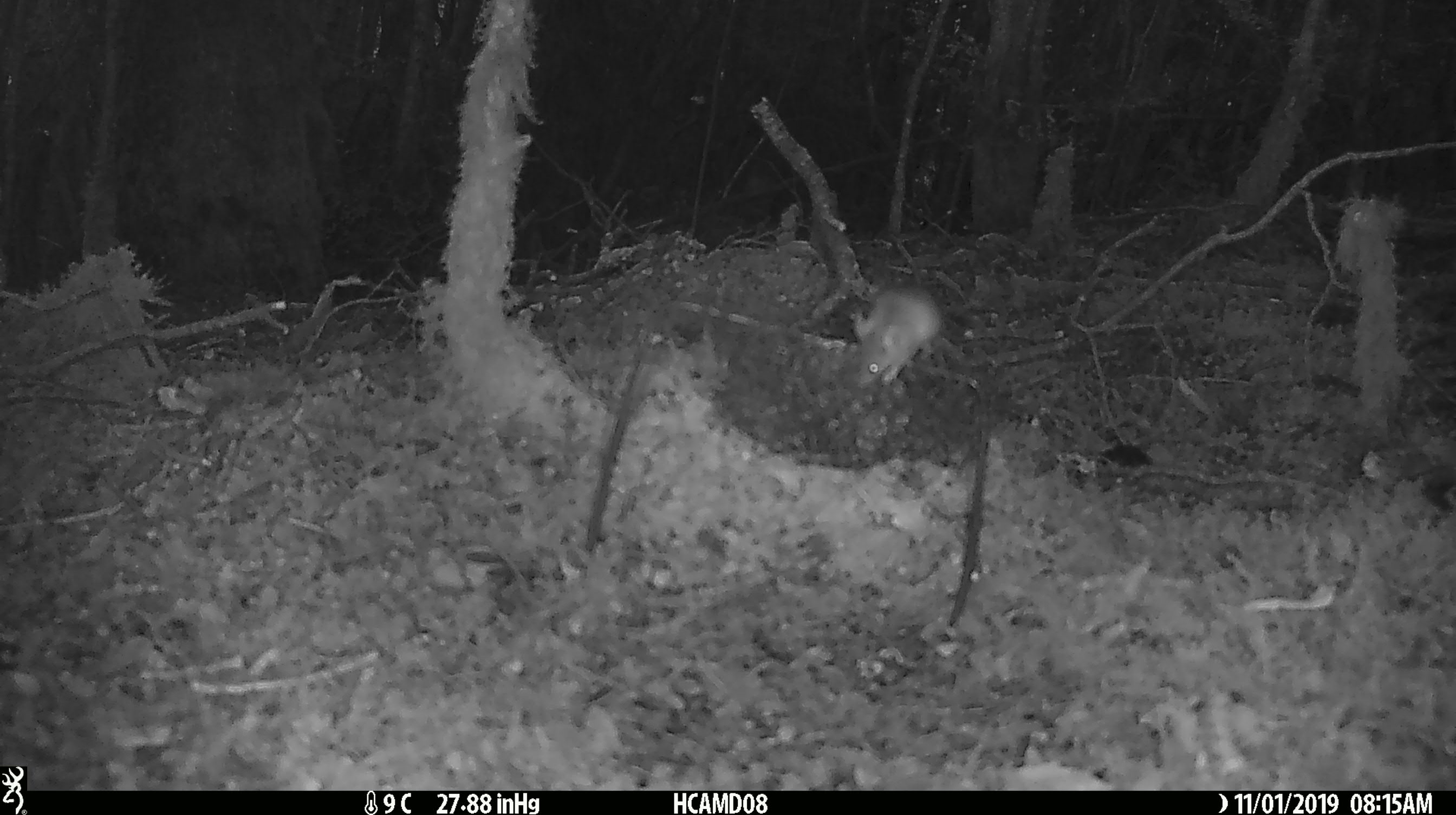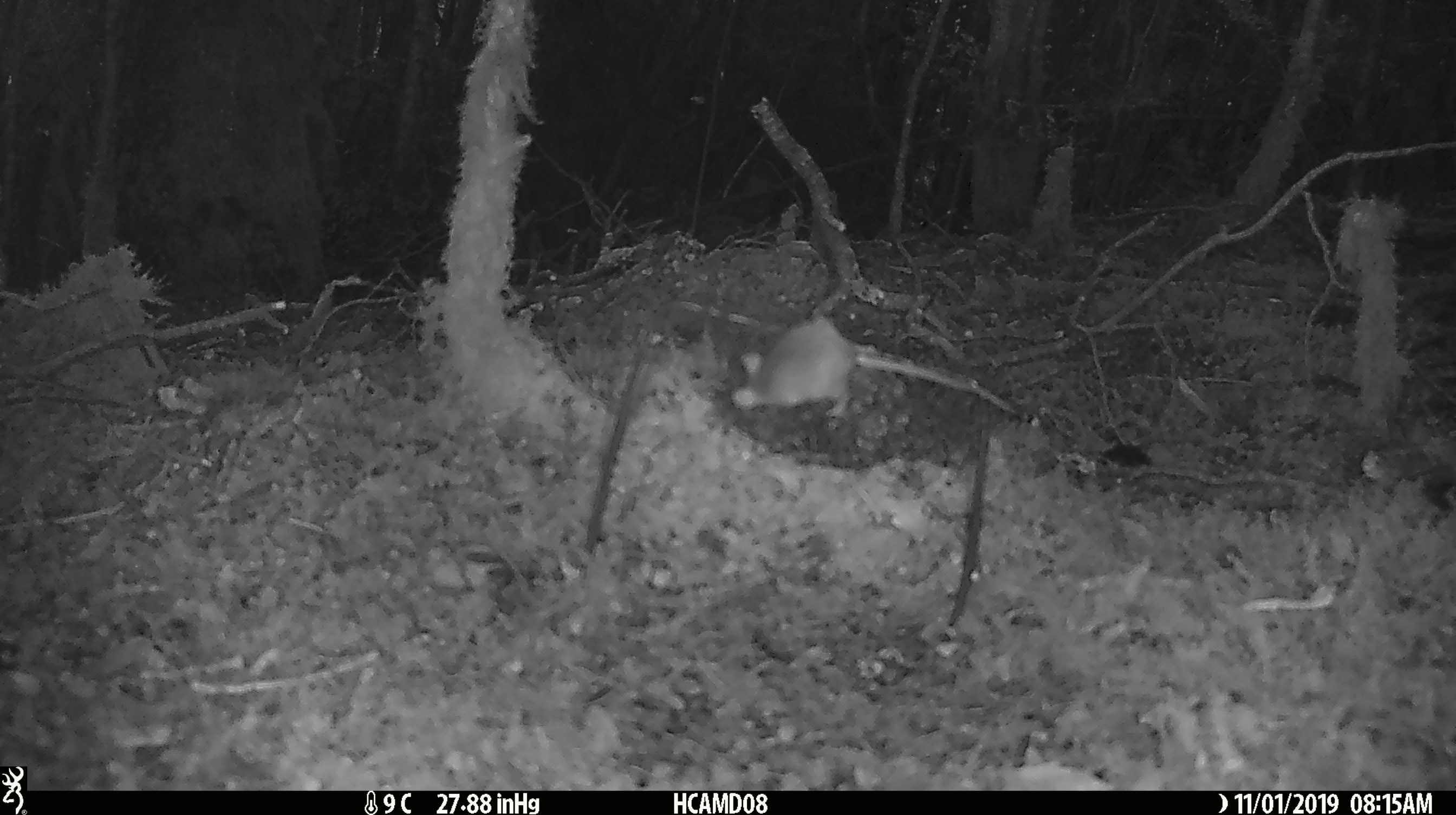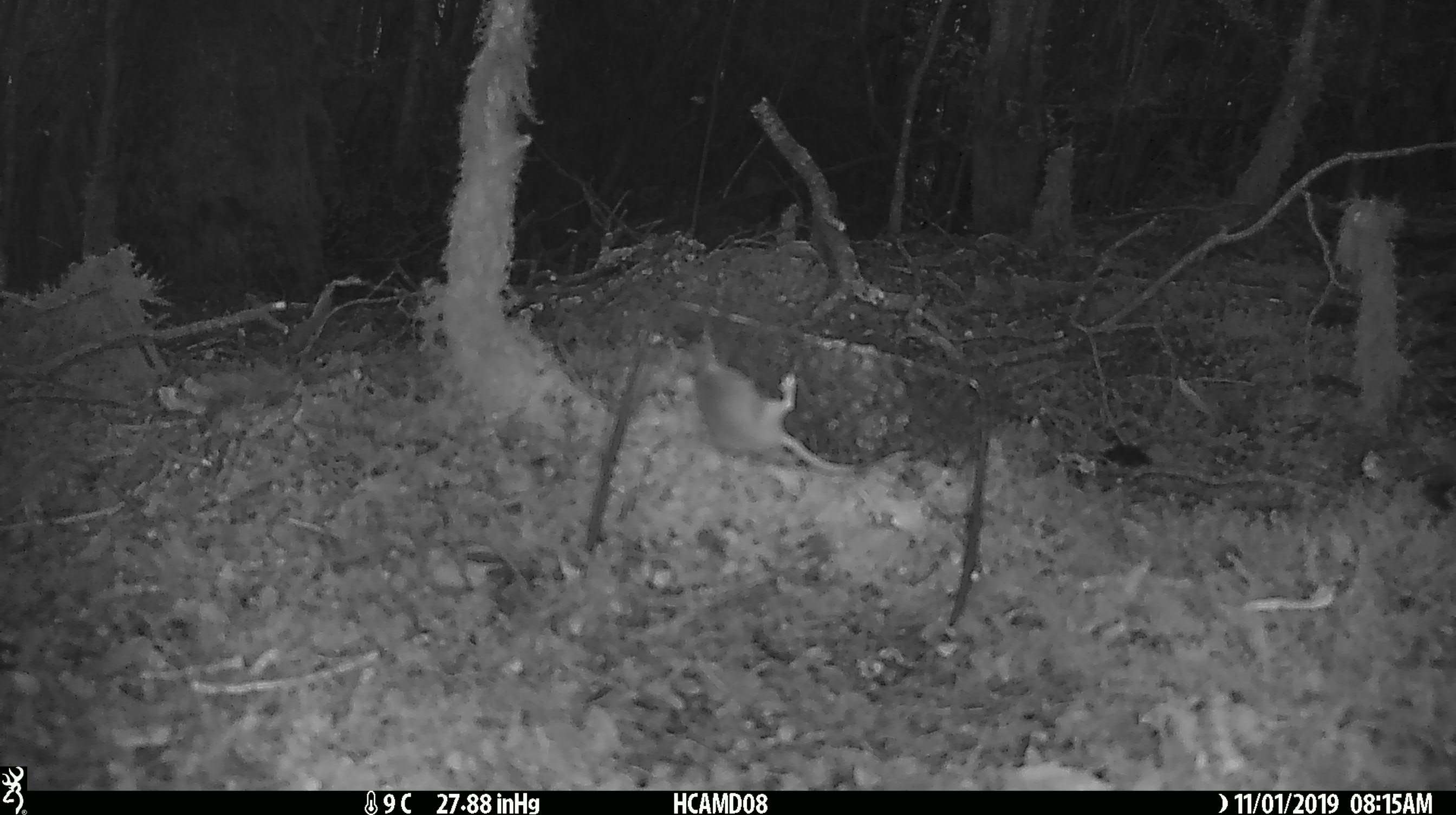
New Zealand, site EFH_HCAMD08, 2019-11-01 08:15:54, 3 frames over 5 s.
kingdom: Animalia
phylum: Chordata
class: Mammalia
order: Rodentia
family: Muridae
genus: Mus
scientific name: Mus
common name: mouse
Mouse (Mus).